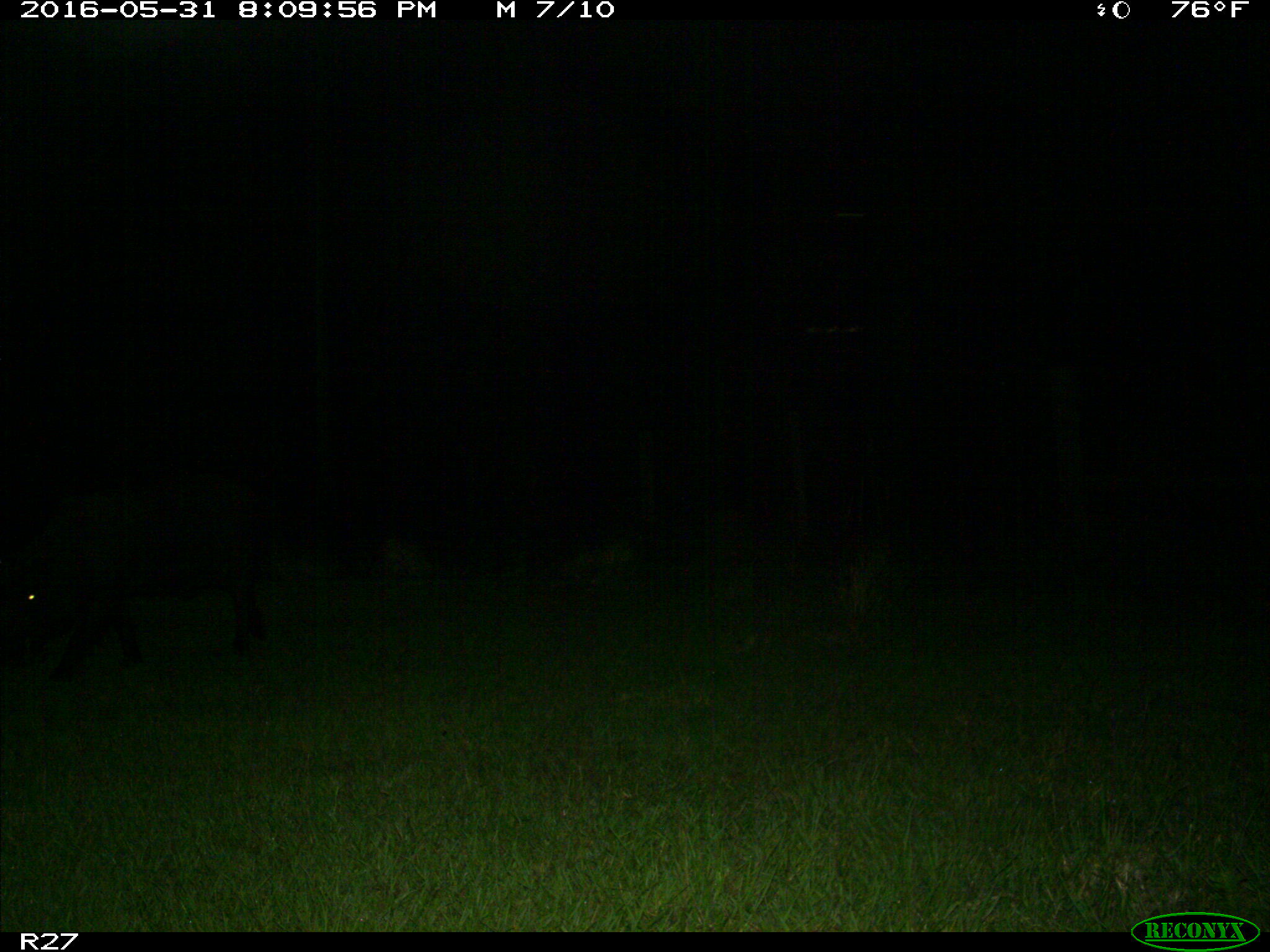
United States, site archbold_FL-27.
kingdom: Animalia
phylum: Chordata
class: Mammalia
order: Artiodactyla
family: Suidae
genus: Sus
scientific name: Sus scrofa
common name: wild boar